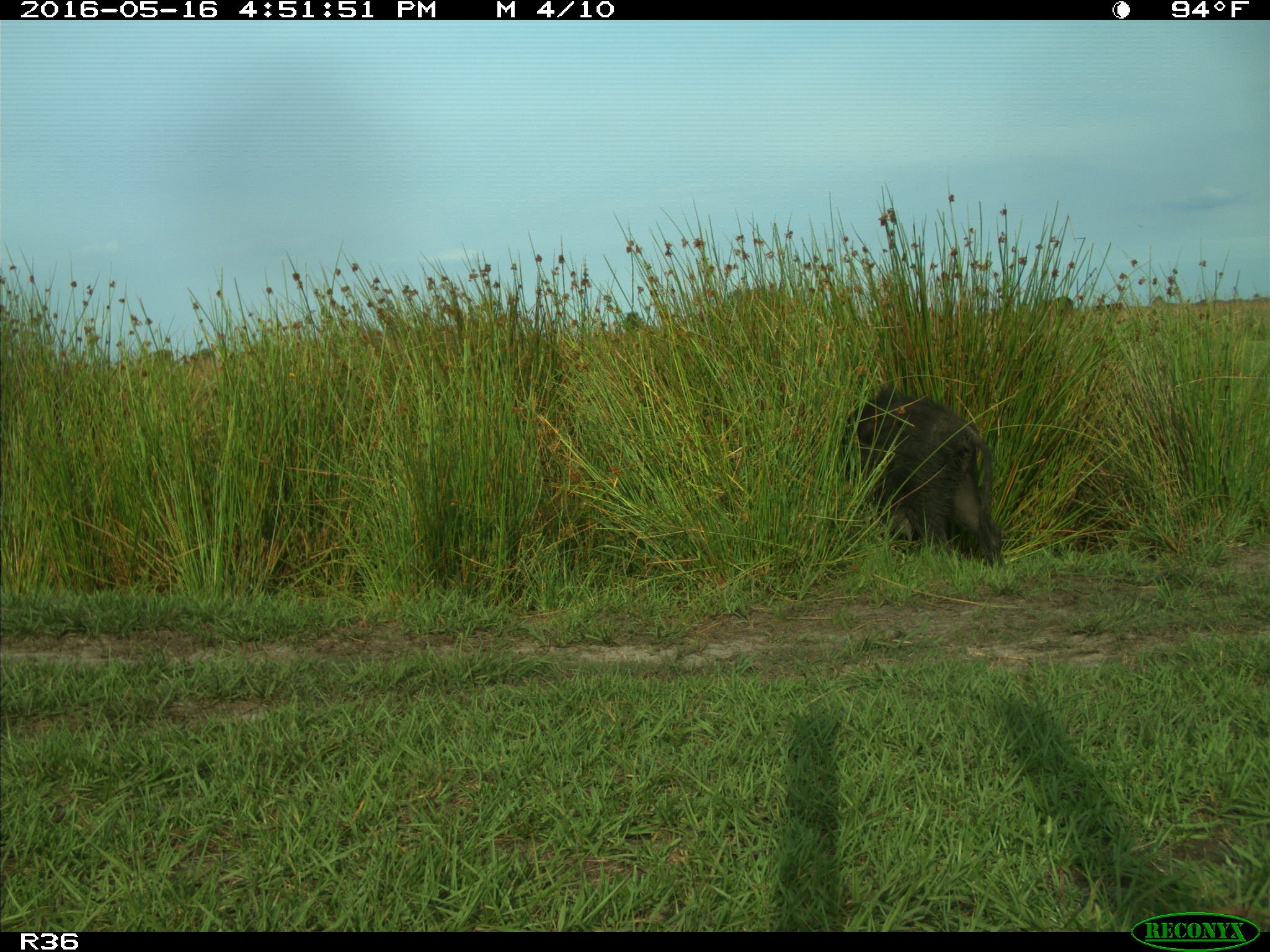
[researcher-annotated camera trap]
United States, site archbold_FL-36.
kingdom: Animalia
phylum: Chordata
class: Mammalia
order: Artiodactyla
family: Suidae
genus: Sus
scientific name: Sus scrofa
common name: wild boar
Sus scrofa (wild boar).